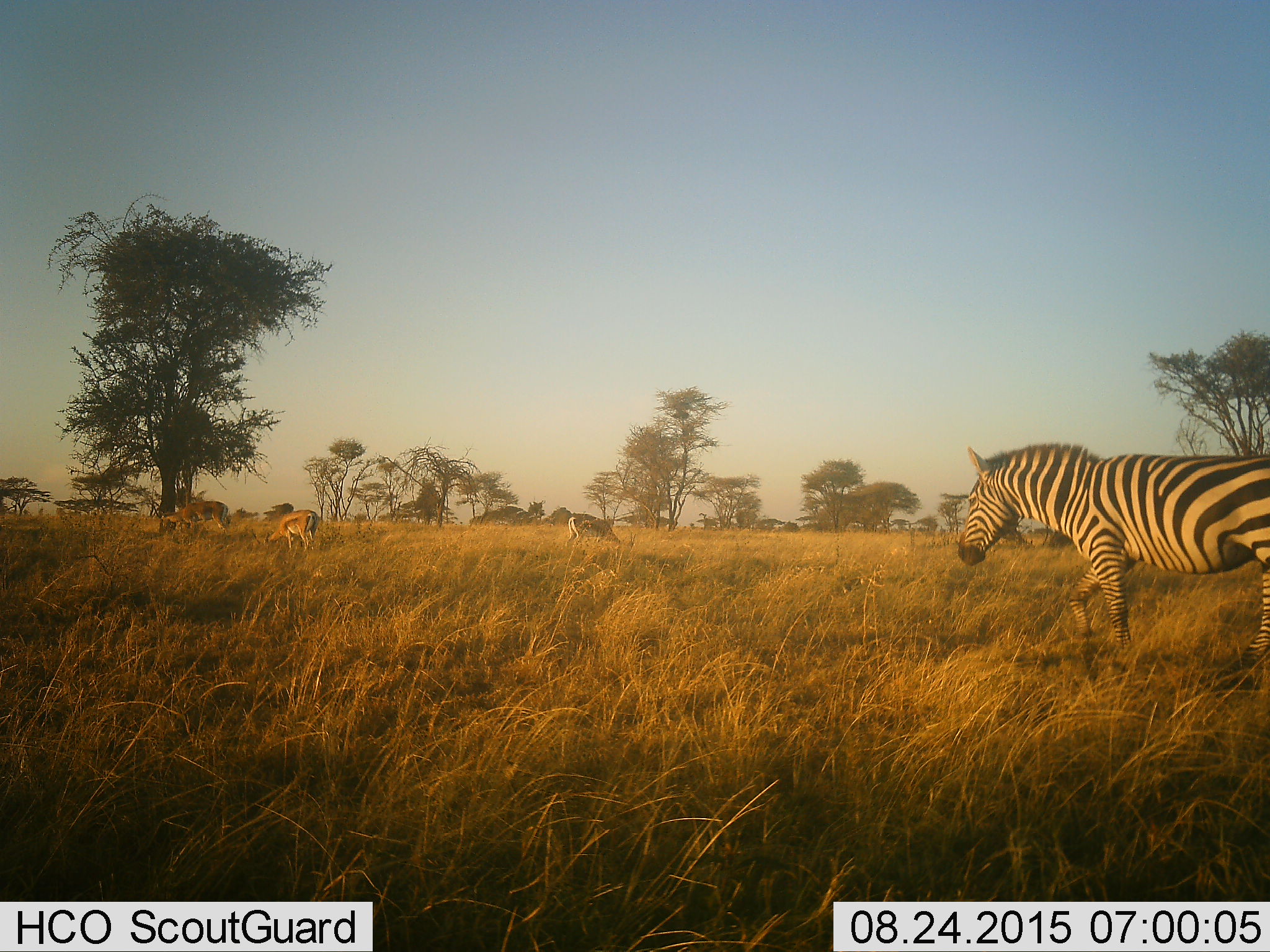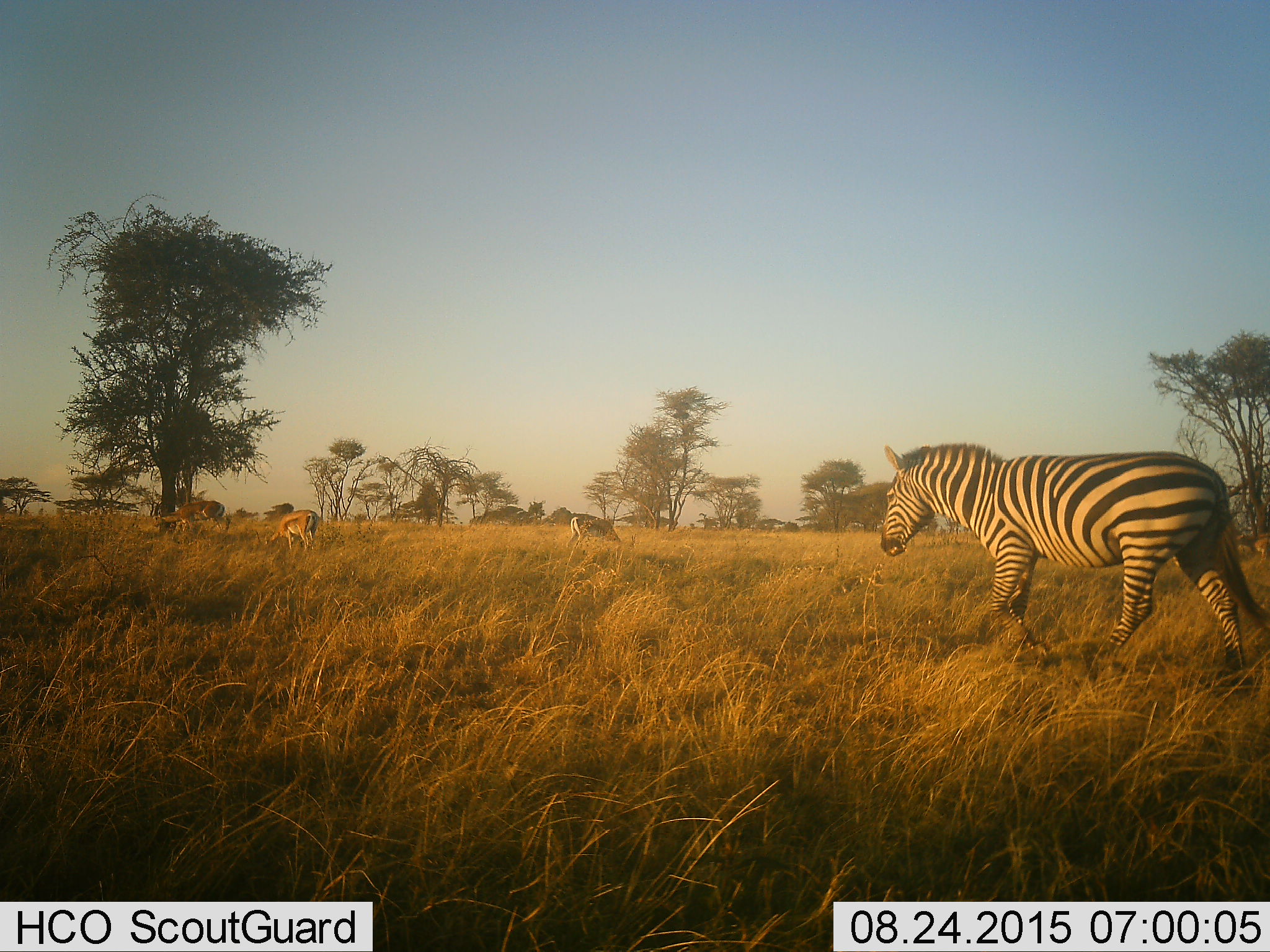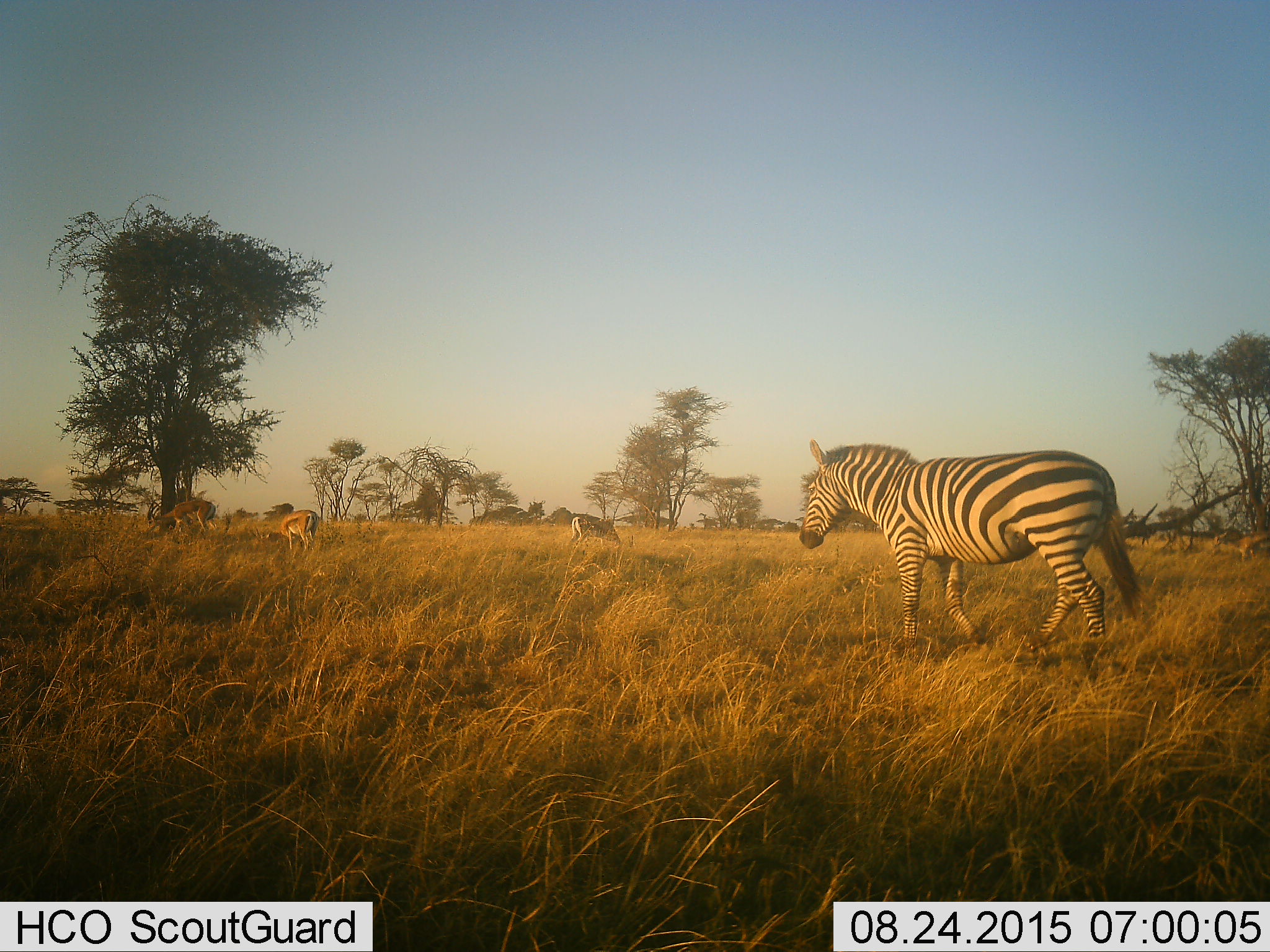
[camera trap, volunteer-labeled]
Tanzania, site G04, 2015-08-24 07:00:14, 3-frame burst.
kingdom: Animalia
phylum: Chordata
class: Mammalia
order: Artiodactyla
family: Bovidae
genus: Eudorcas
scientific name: Eudorcas thomsonii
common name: thomson's gazelle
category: gazellethomsons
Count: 3.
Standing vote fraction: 0%.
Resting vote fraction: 0%.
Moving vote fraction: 0%.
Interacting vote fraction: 0%.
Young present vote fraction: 0%.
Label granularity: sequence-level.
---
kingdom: Animalia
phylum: Chordata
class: Mammalia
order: Perissodactyla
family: Equidae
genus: Equus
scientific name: Equus quagga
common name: plains zebra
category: zebra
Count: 1.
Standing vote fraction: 6%.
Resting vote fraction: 0%.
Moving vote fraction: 89%.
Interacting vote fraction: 6%.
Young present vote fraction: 6%.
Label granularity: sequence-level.